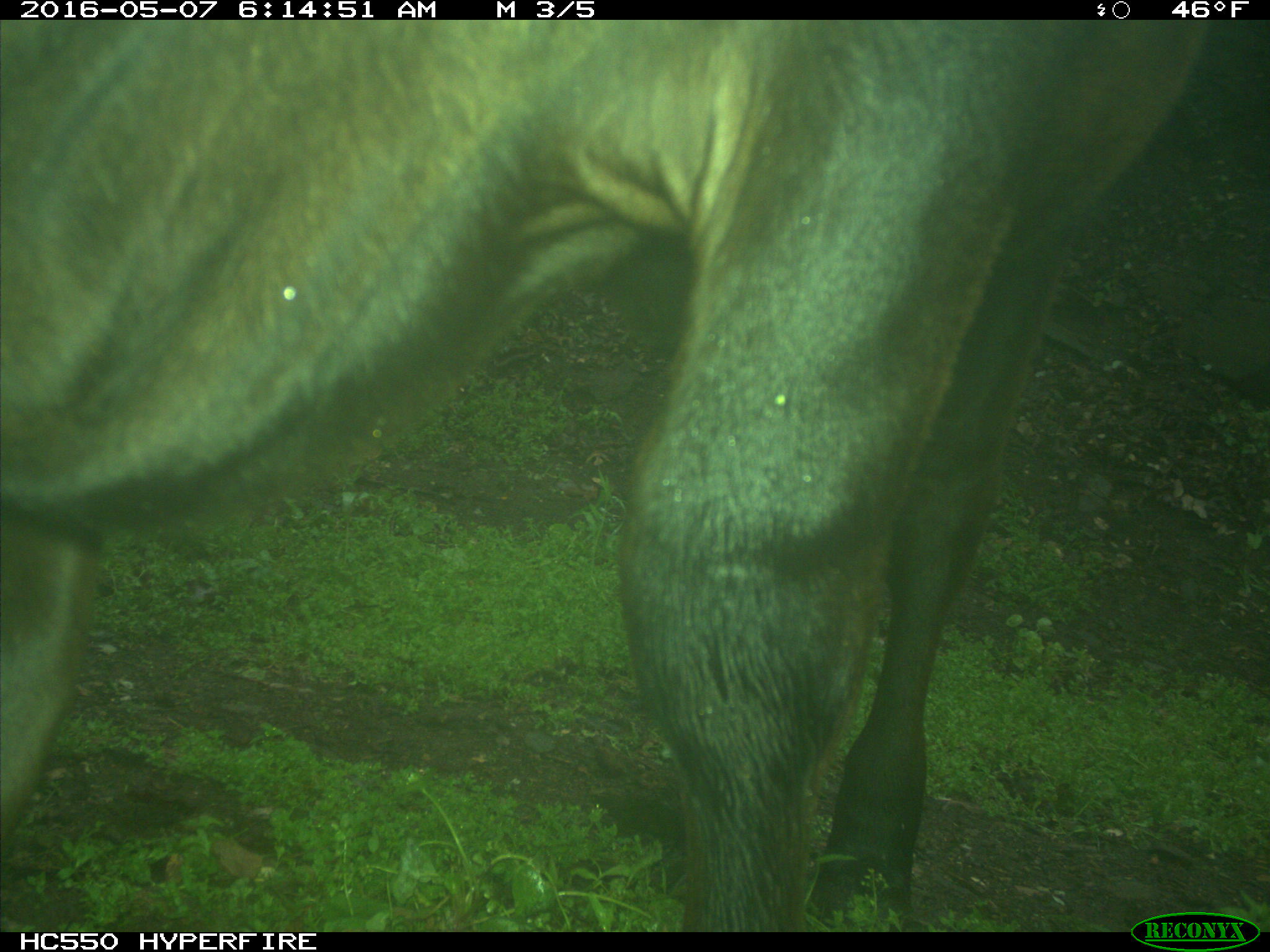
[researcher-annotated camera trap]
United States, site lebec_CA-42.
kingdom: Animalia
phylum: Chordata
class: Mammalia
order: Artiodactyla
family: Bovidae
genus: Bos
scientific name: Bos taurus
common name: domestic cow